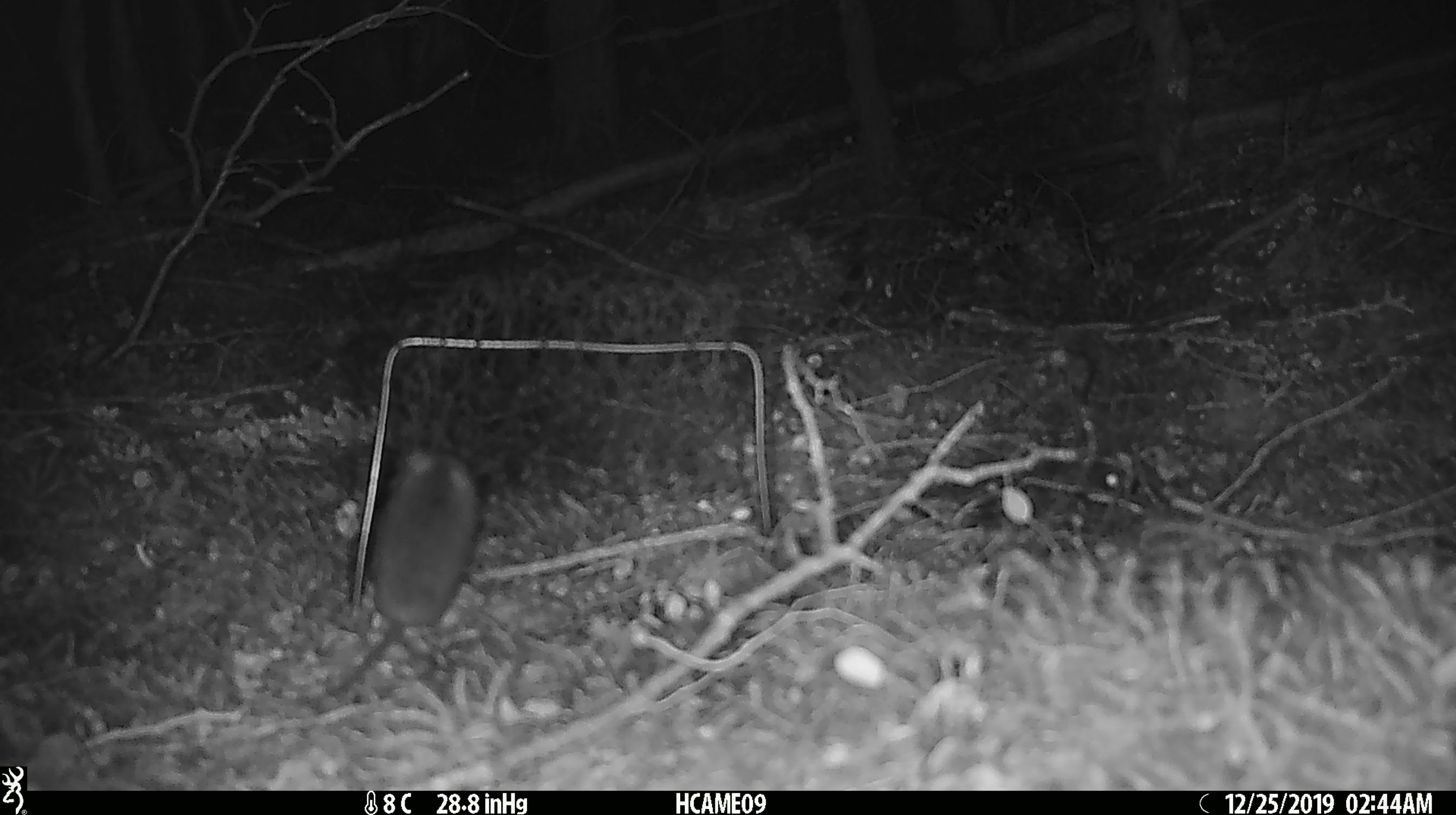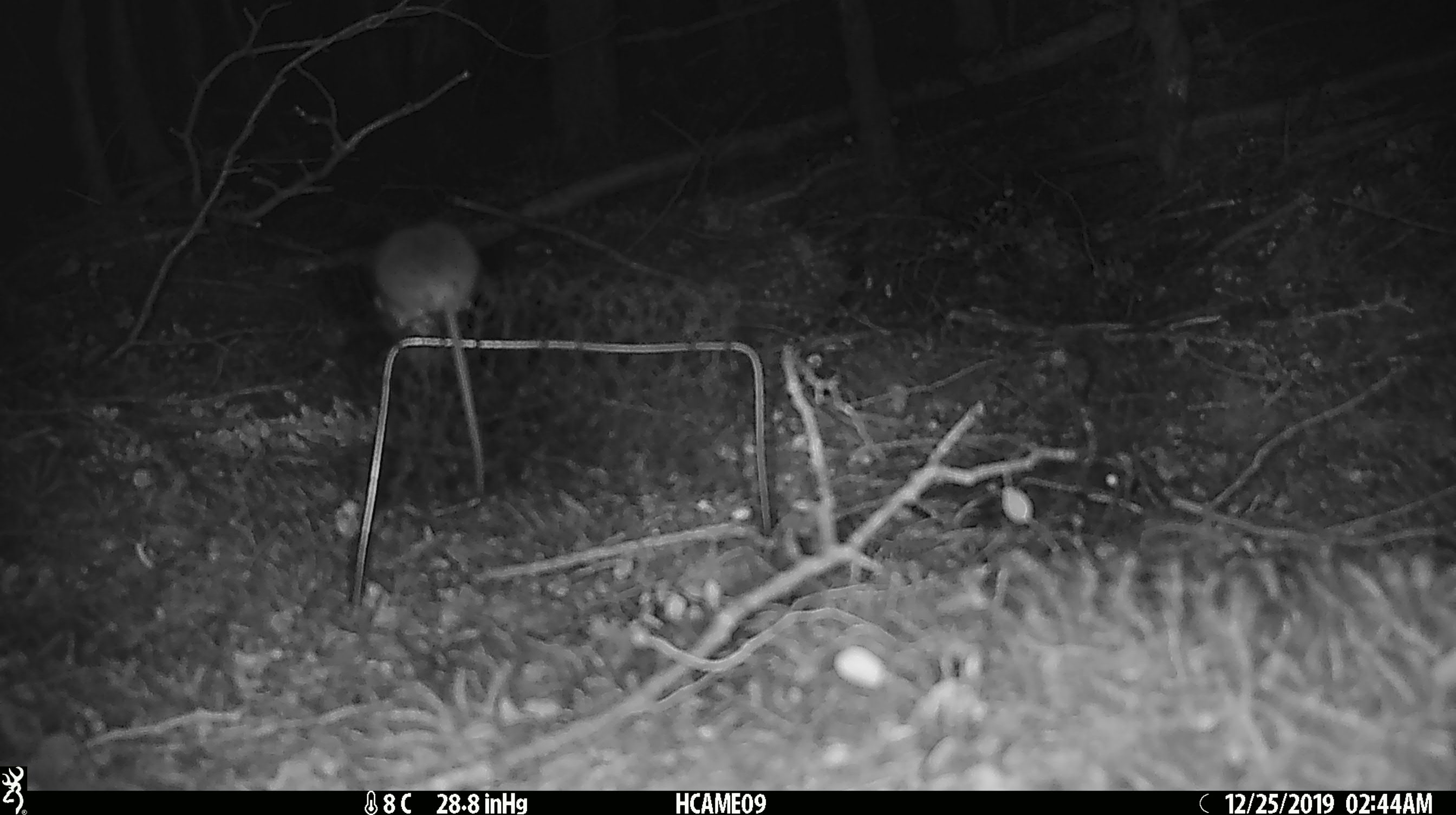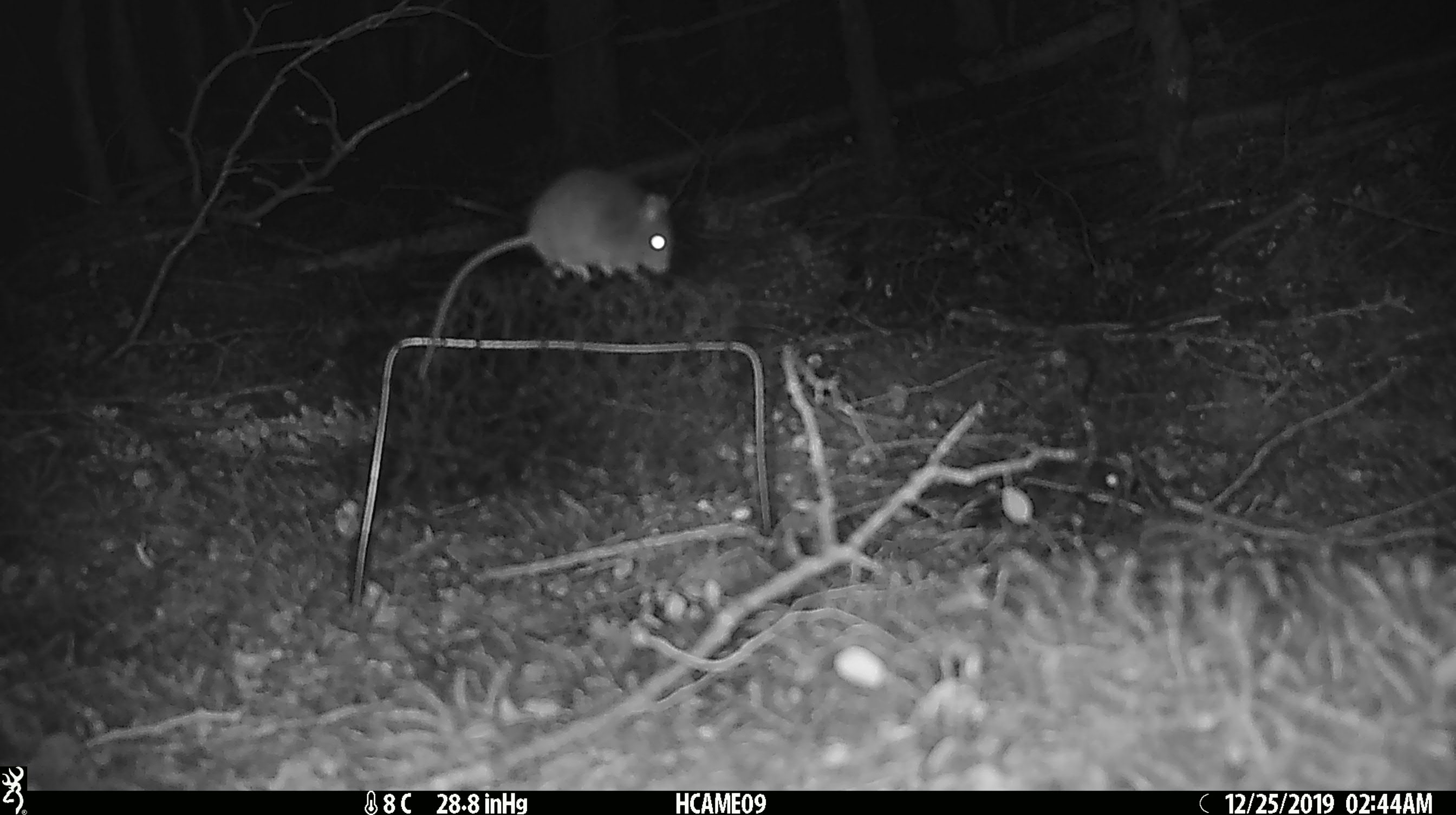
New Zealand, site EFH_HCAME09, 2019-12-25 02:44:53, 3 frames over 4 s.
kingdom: Animalia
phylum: Chordata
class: Mammalia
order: Rodentia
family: Muridae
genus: Mus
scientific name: Mus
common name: mouse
Mouse (Mus).